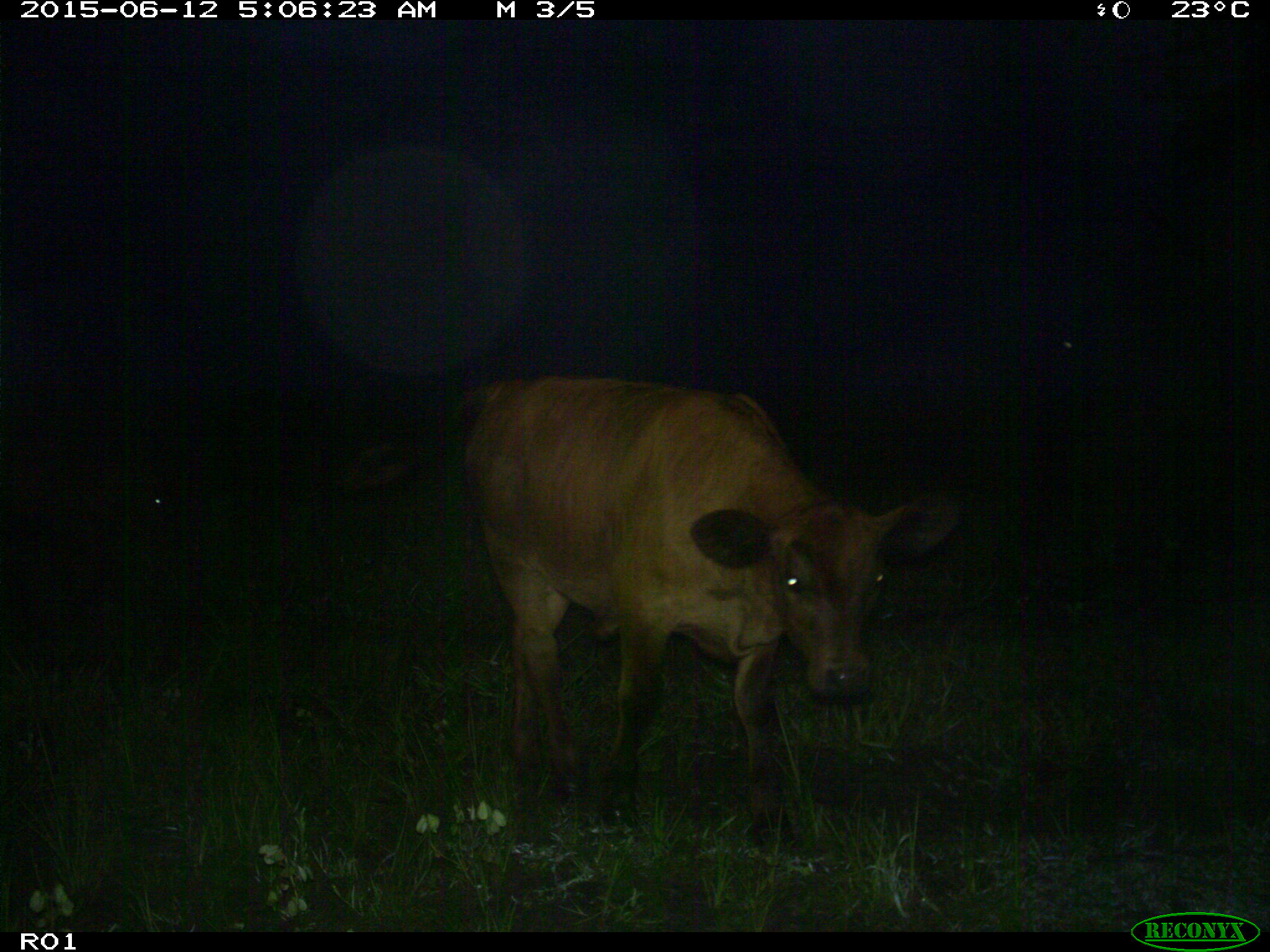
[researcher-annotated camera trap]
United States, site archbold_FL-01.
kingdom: Animalia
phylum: Chordata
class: Mammalia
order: Artiodactyla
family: Bovidae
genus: Bos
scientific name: Bos taurus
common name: domestic cow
Bos taurus (domestic cow).